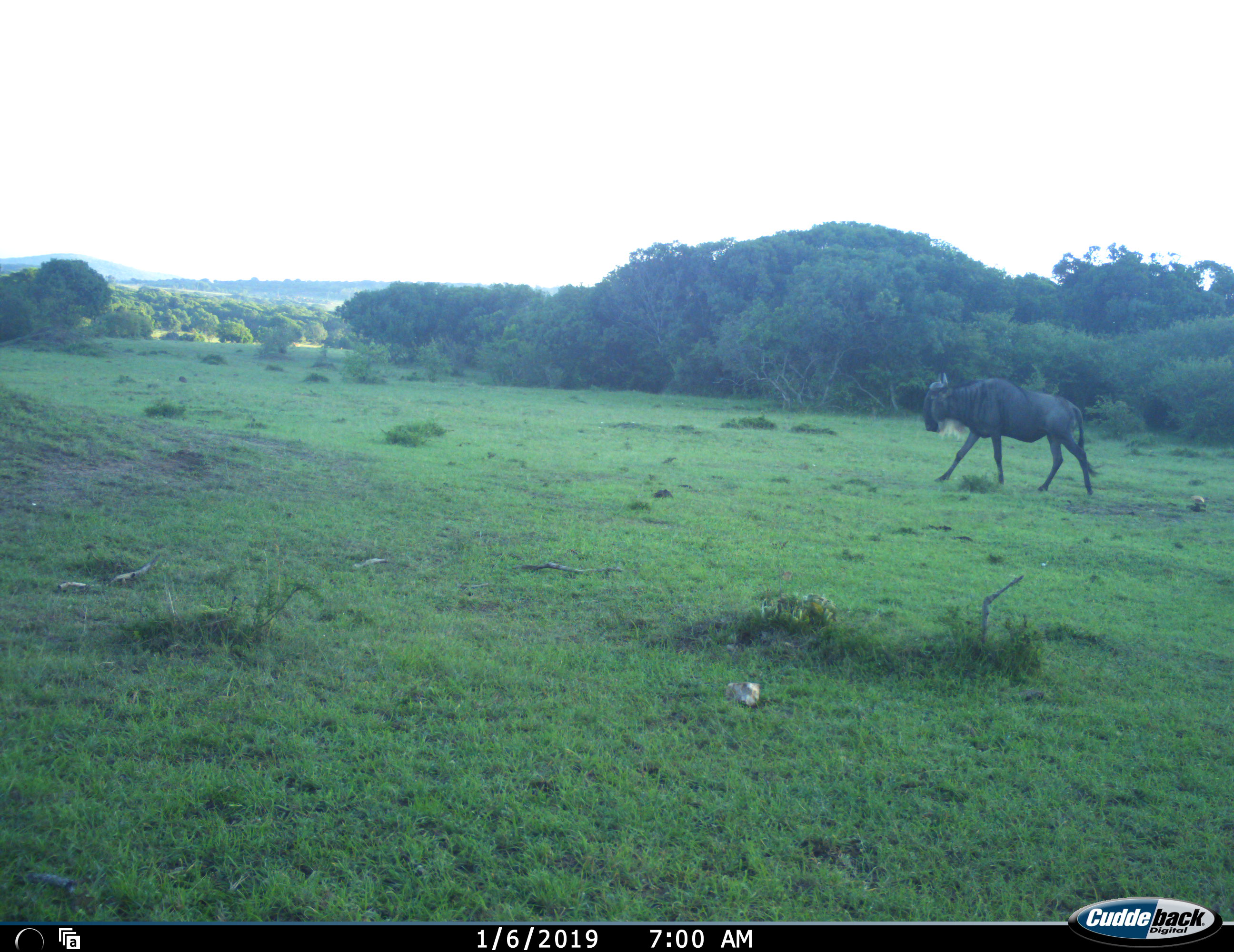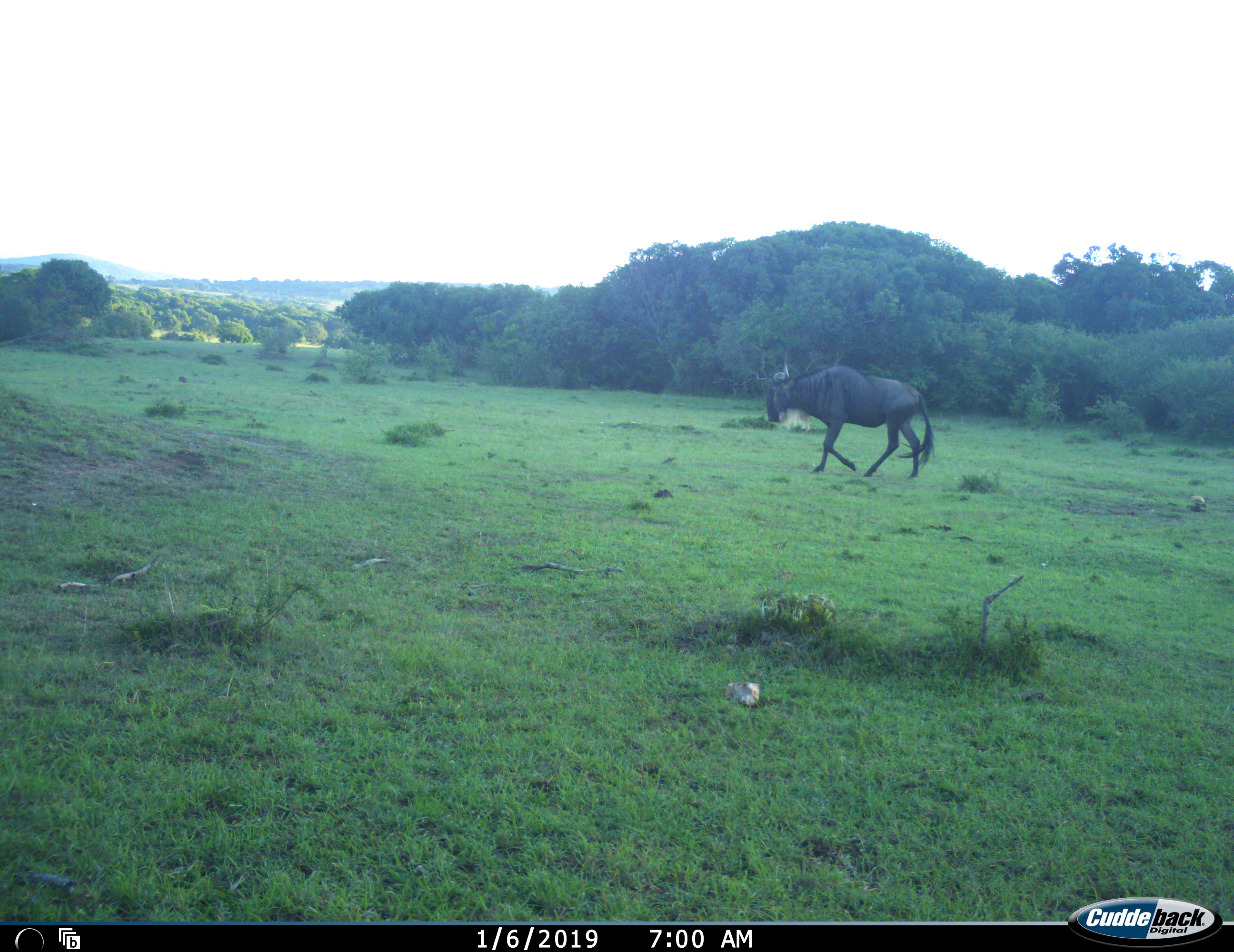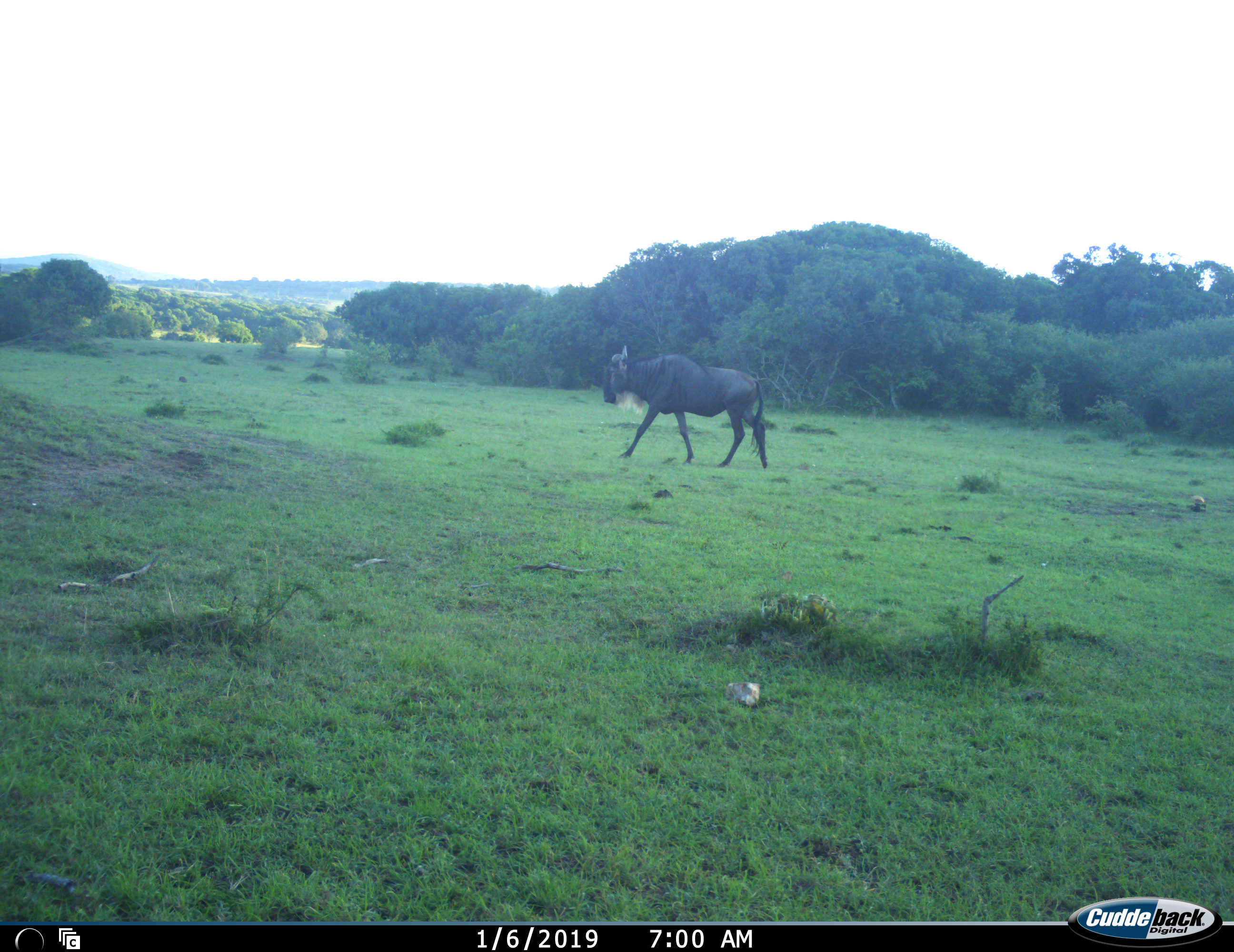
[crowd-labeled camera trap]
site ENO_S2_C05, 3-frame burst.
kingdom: Animalia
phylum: Chordata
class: Mammalia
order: Artiodactyla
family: Bovidae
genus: Connochaetes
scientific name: Connochaetes taurinus taurinus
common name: blue wildebeest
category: wildebeestblue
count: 1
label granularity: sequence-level